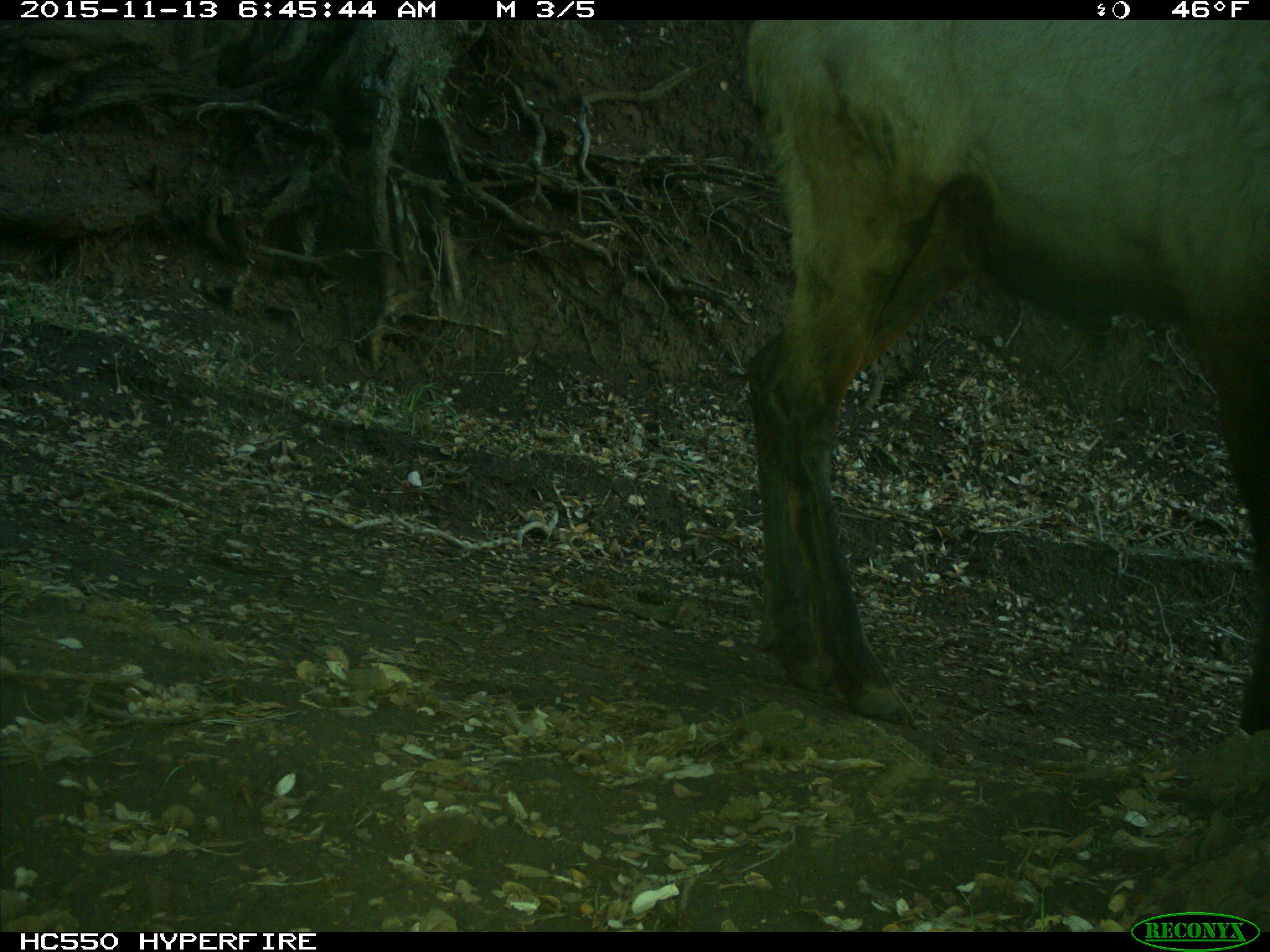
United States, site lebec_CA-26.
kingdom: Animalia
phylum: Chordata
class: Mammalia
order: Artiodactyla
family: Cervidae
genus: Cervus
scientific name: Cervus canadensis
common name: elk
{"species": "Cervus canadensis (elk)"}